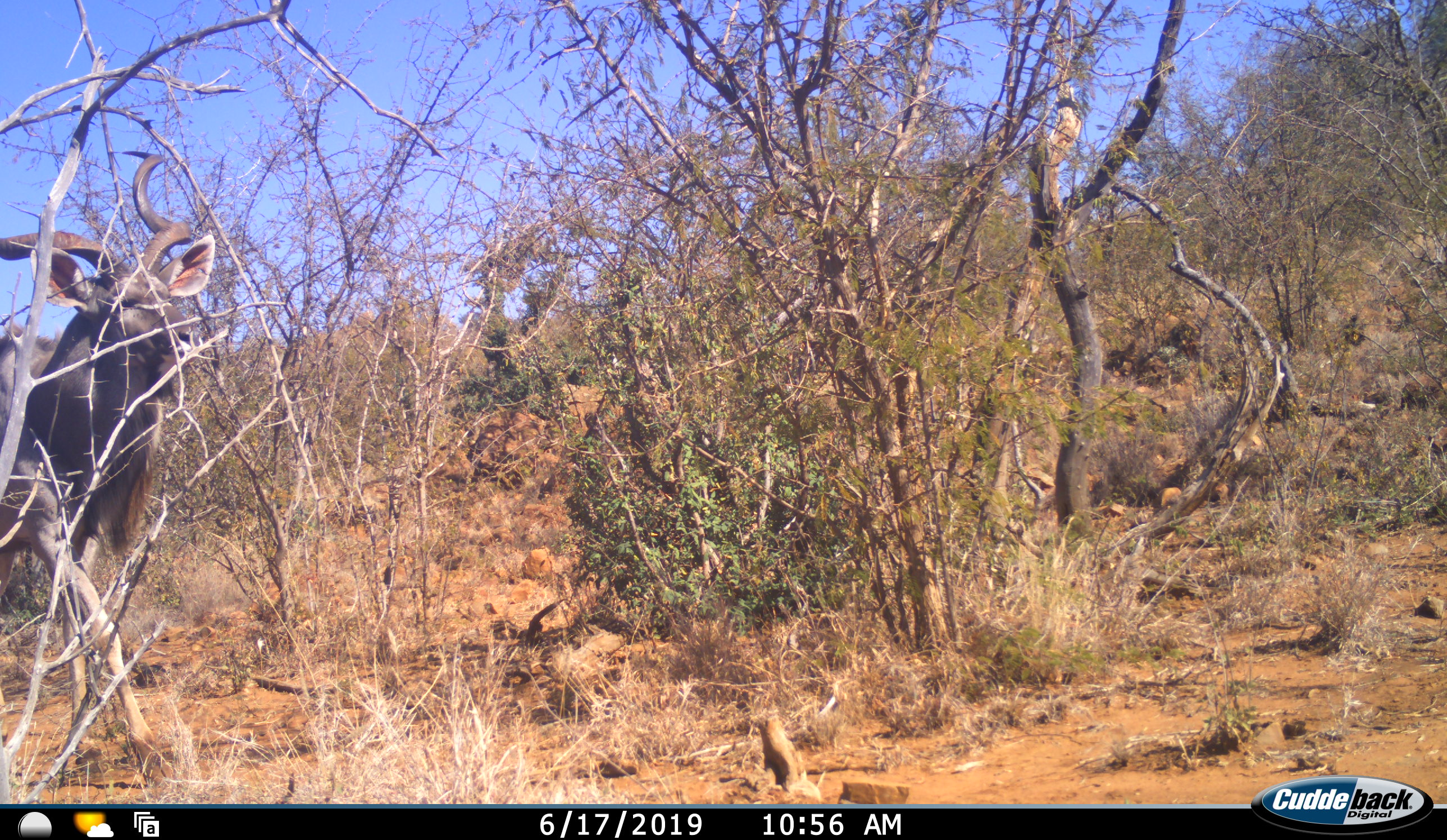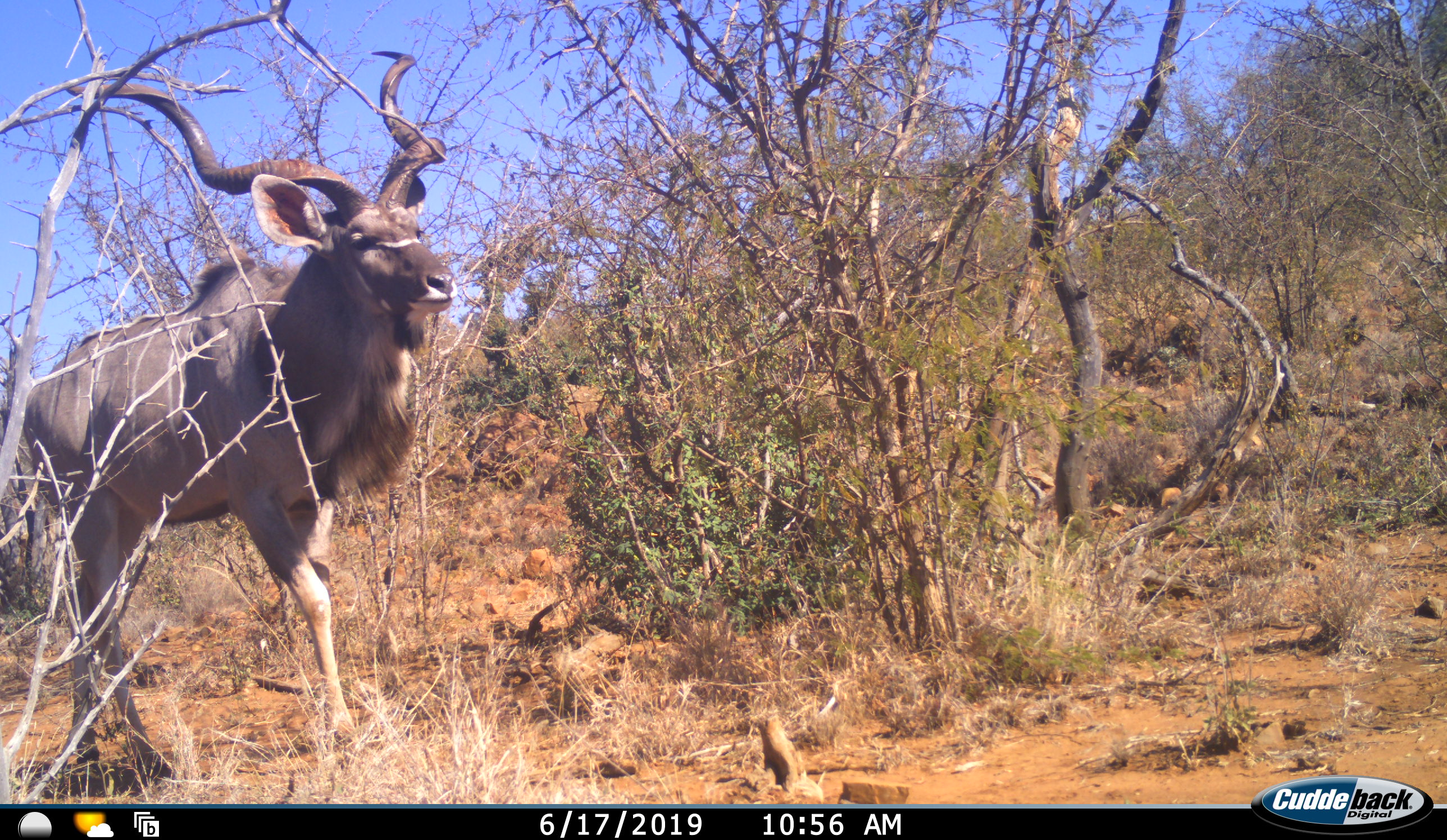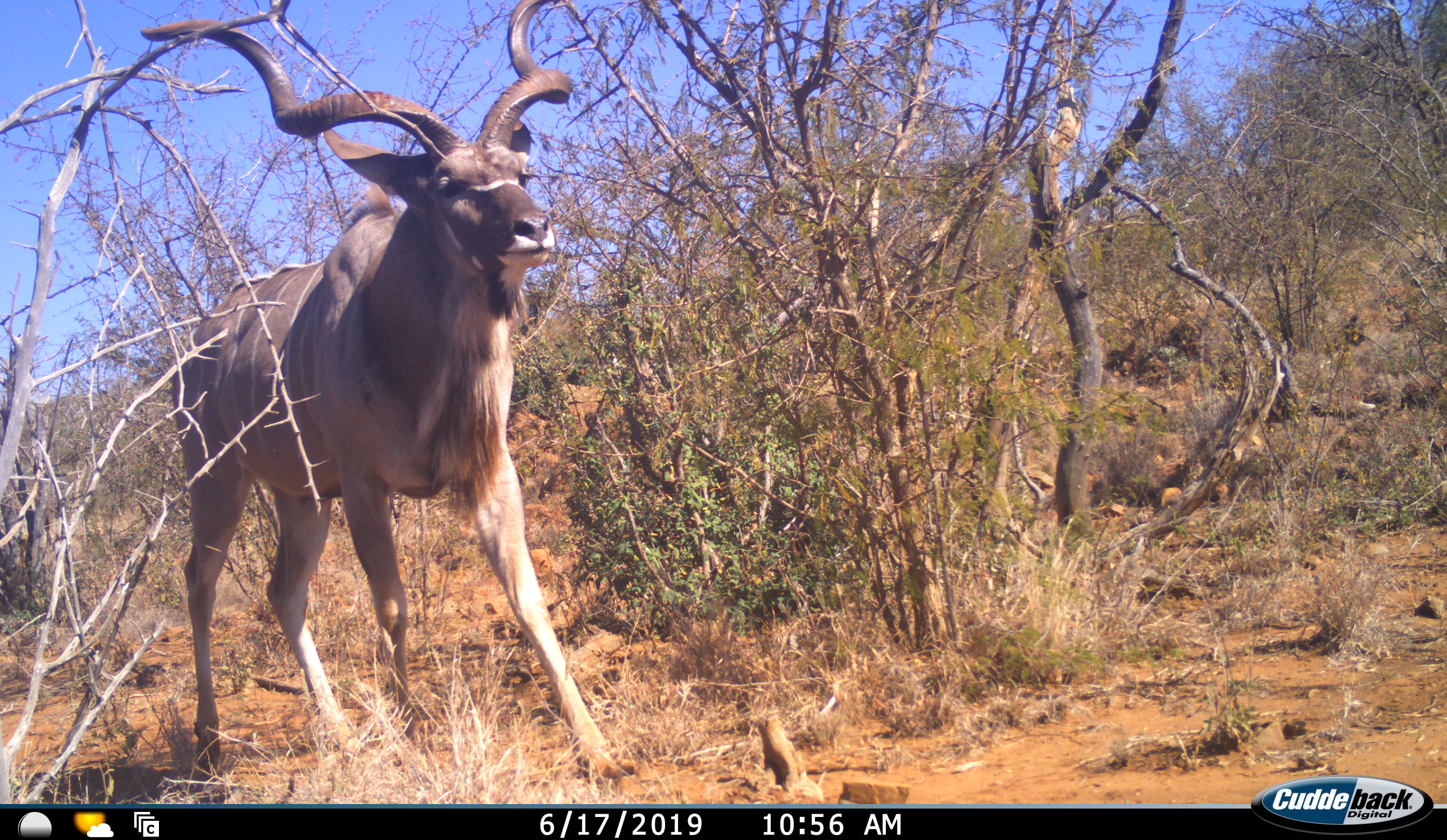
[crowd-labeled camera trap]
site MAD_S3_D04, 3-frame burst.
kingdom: Animalia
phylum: Chordata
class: Mammalia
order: Artiodactyla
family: Bovidae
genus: Tragelaphus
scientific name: Tragelaphus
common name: kudu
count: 1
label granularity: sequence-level